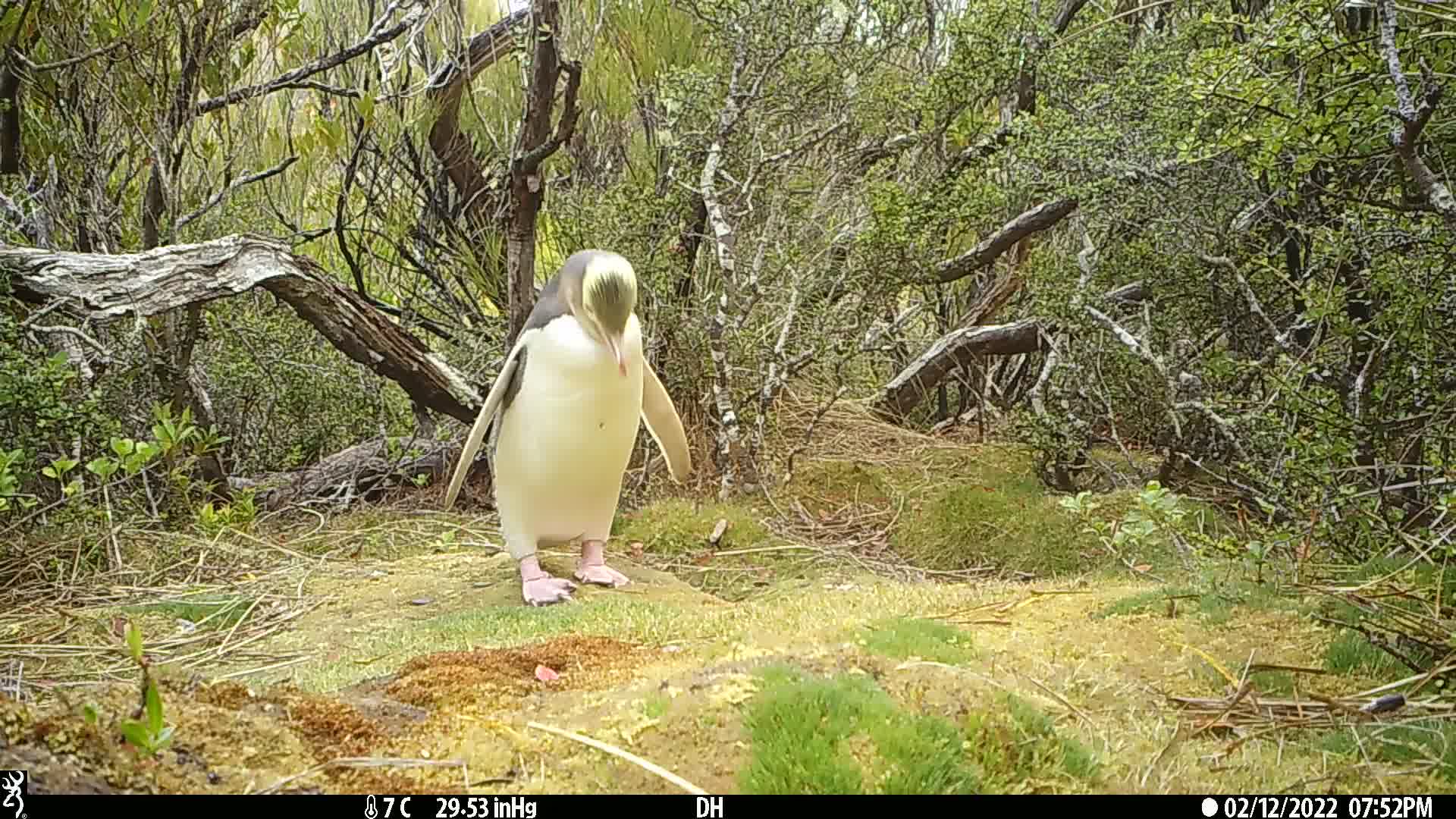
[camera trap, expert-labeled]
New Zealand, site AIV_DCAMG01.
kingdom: Animalia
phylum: Chordata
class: Aves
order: Sphenisciformes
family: Spheniscidae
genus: Megadyptes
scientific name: Megadyptes antipodes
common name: yellow-eyed penguin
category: yellow eyed penguin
Yellow eyed penguin (yellow-eyed penguin) (Megadyptes antipodes).